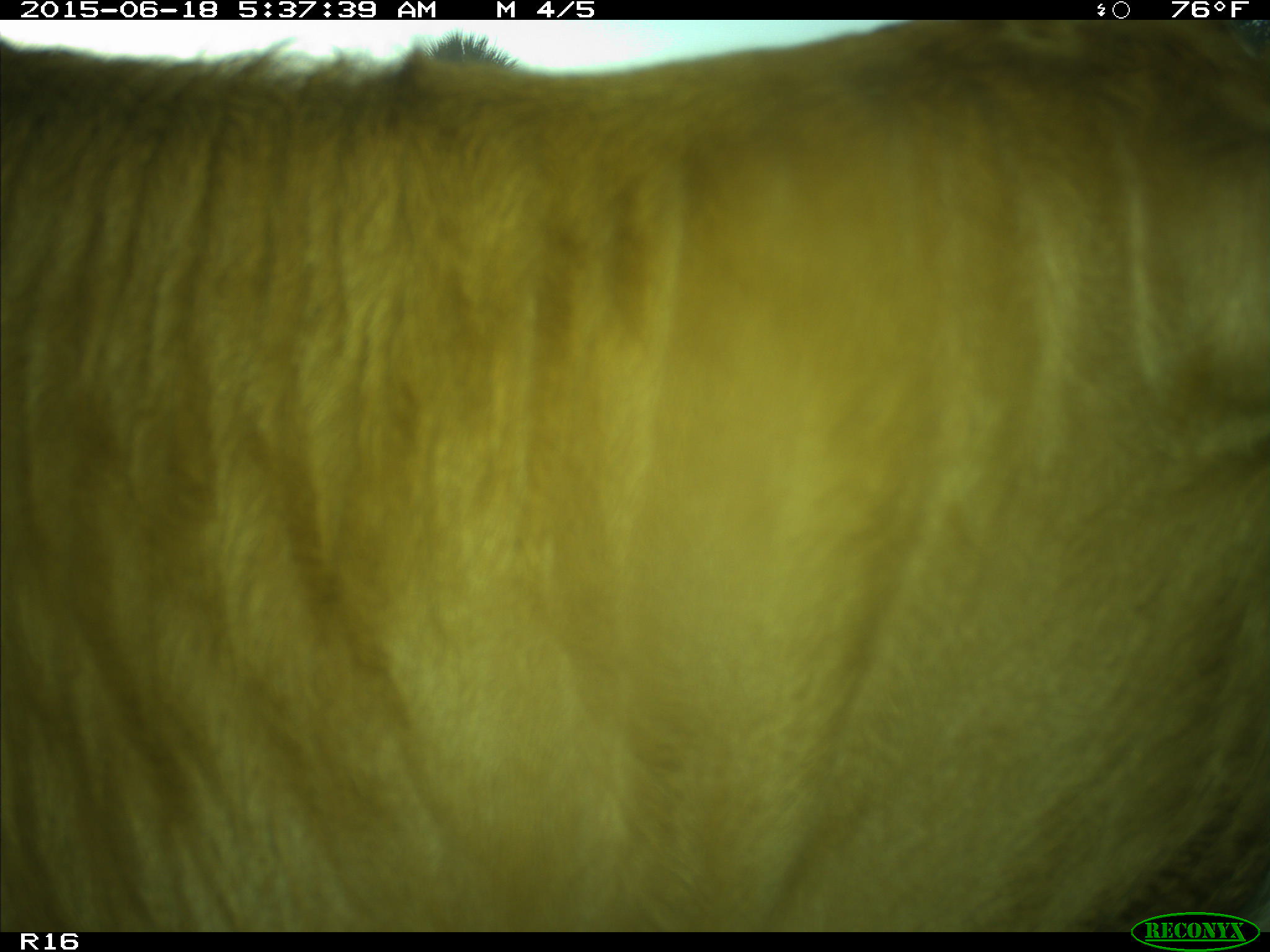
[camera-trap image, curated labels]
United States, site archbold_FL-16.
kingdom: Animalia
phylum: Chordata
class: Mammalia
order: Artiodactyla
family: Bovidae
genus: Bos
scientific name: Bos taurus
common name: domestic cow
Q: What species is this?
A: Bos taurus (domestic cow).